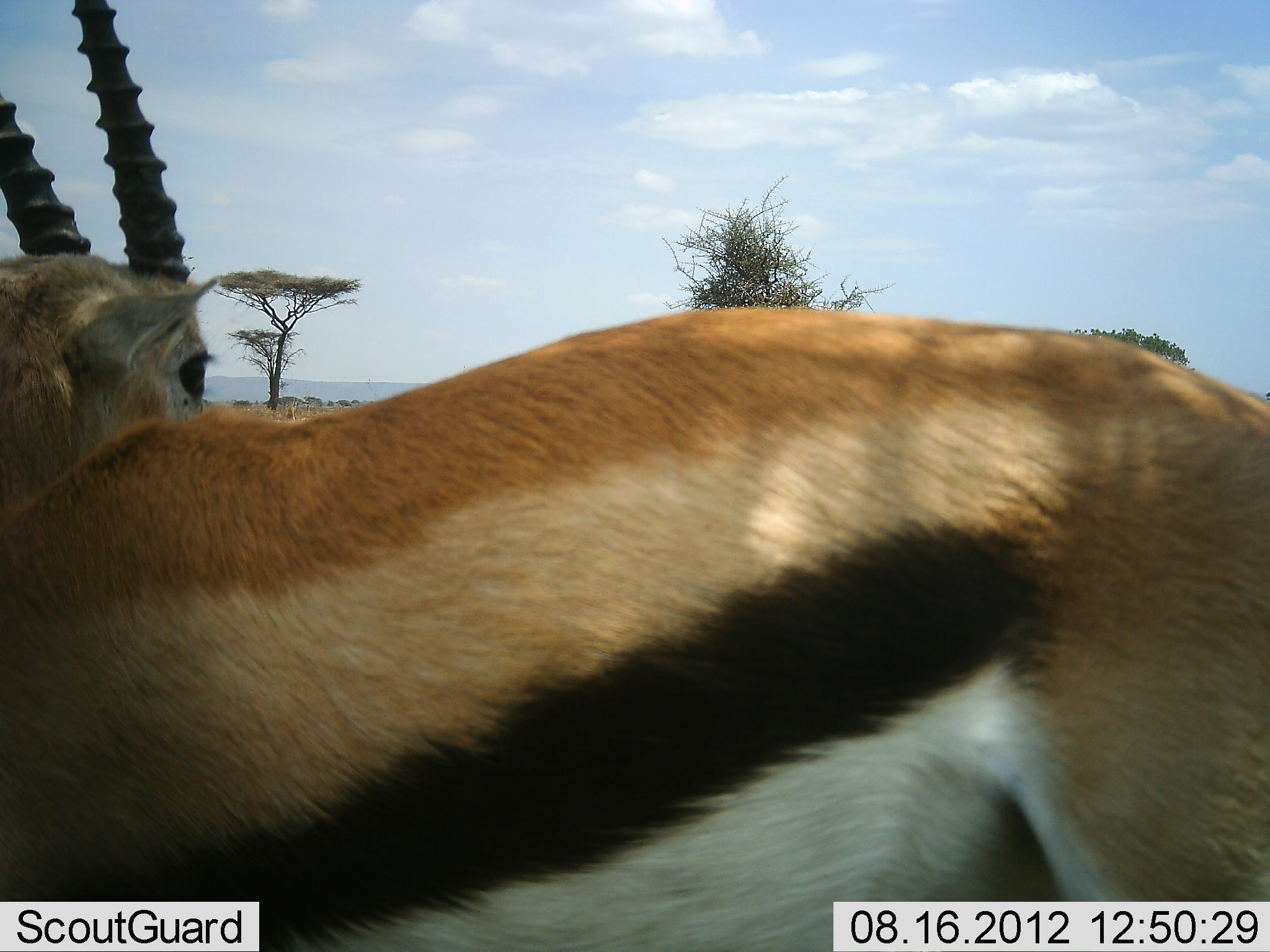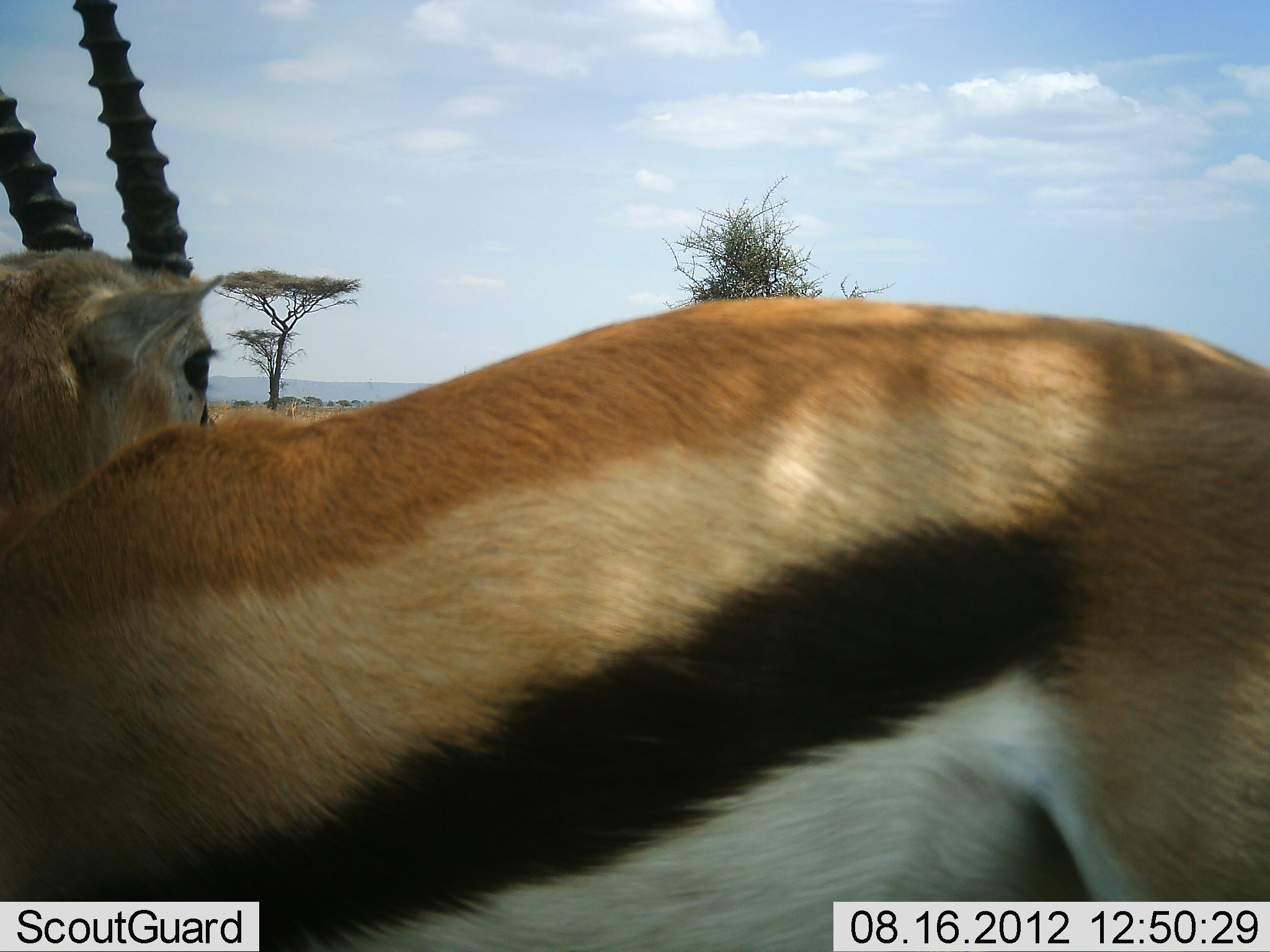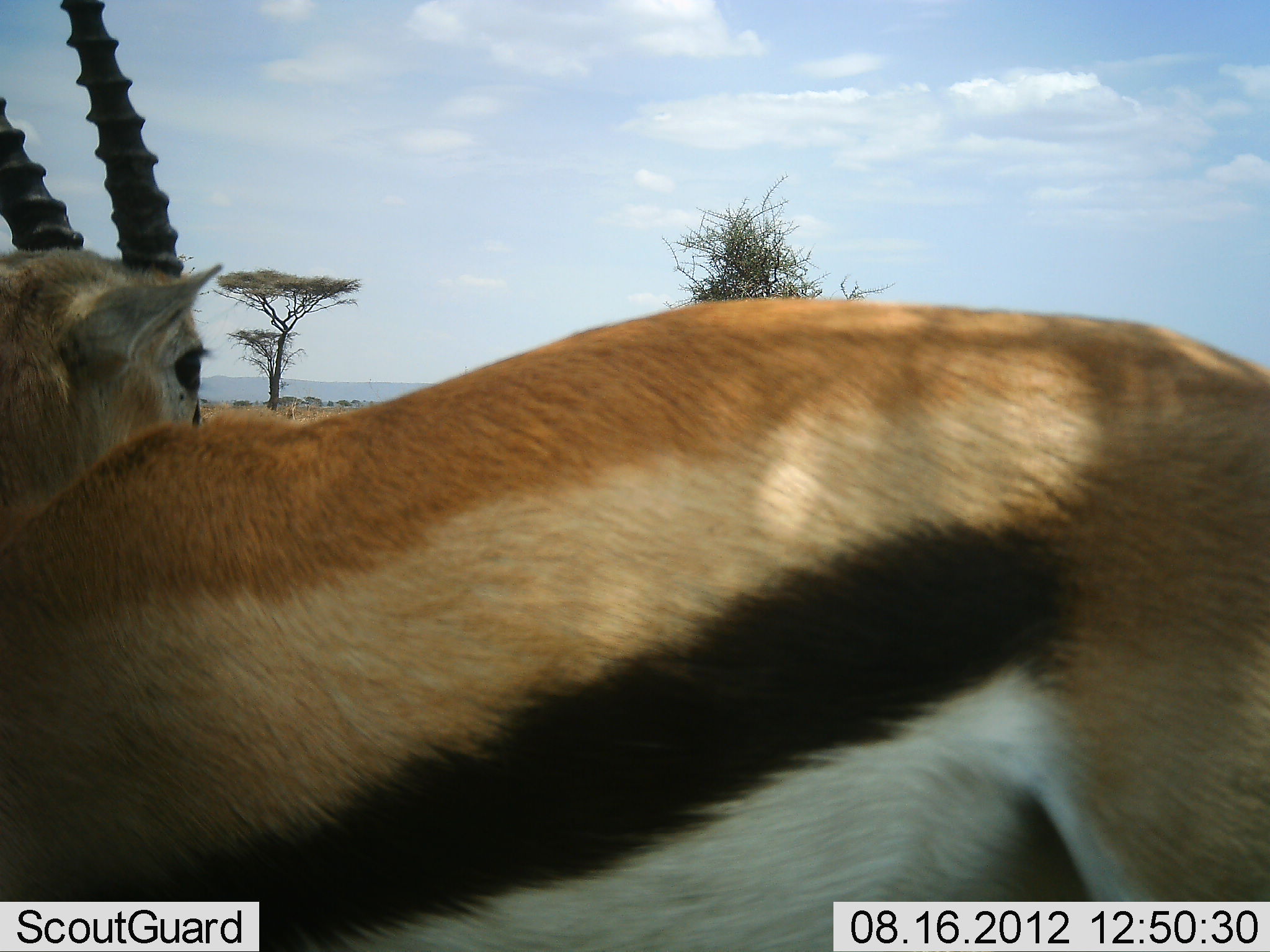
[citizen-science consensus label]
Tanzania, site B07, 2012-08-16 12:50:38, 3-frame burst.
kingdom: Animalia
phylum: Chordata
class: Mammalia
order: Artiodactyla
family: Bovidae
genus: Eudorcas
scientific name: Eudorcas thomsonii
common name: thomson's gazelle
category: gazellethomsons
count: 1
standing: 100%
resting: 0%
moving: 0%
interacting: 0%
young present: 0%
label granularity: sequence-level